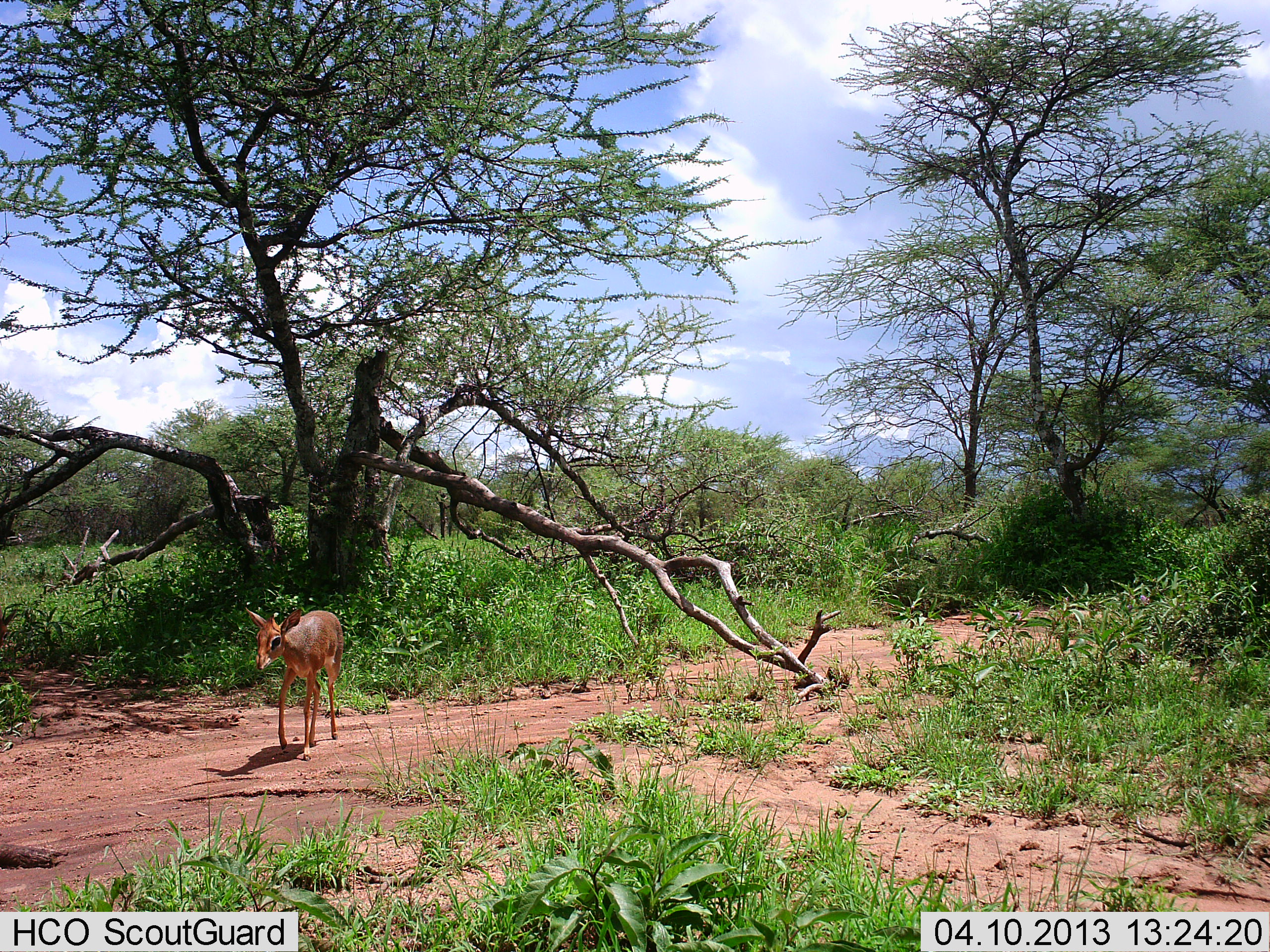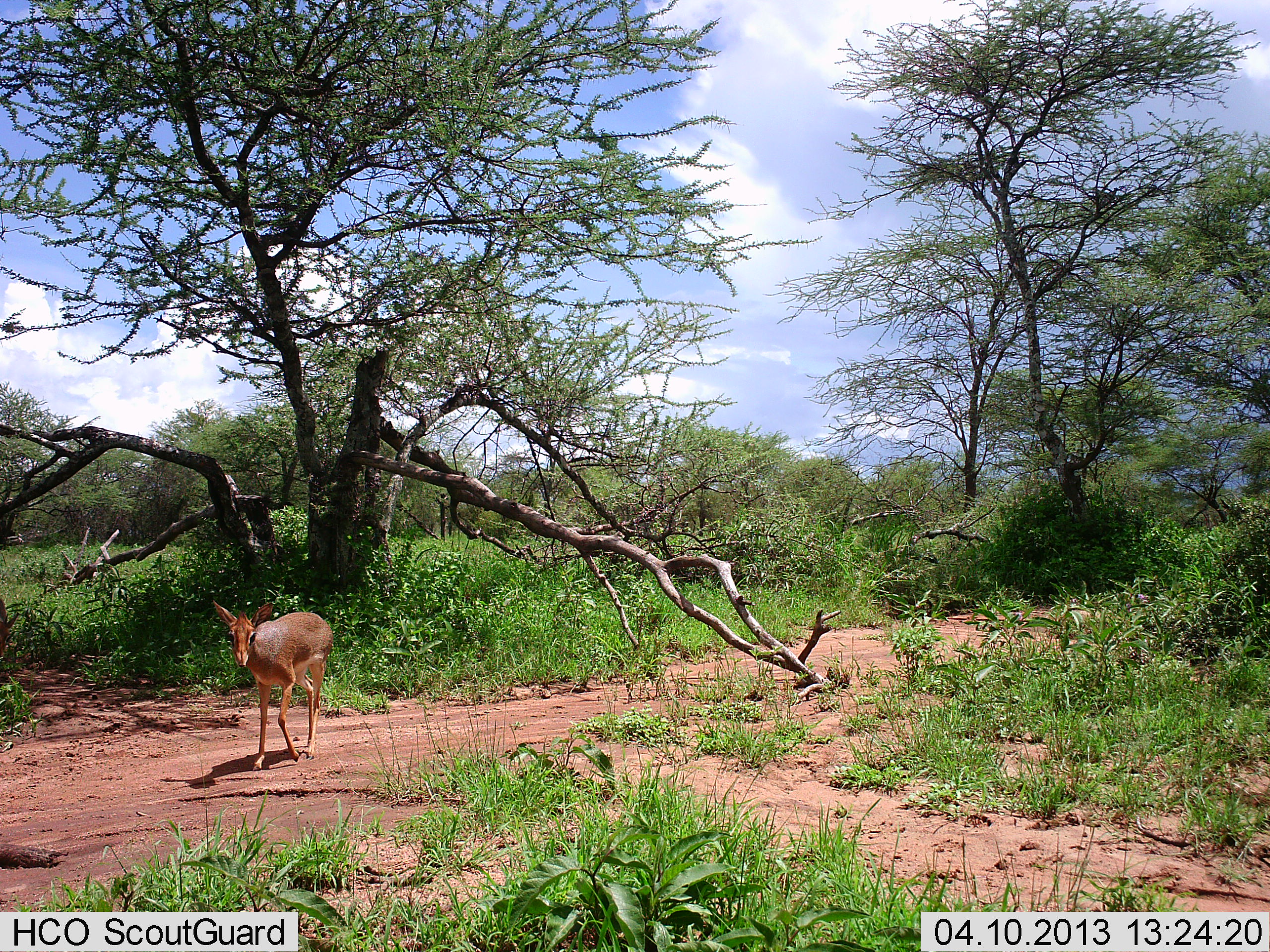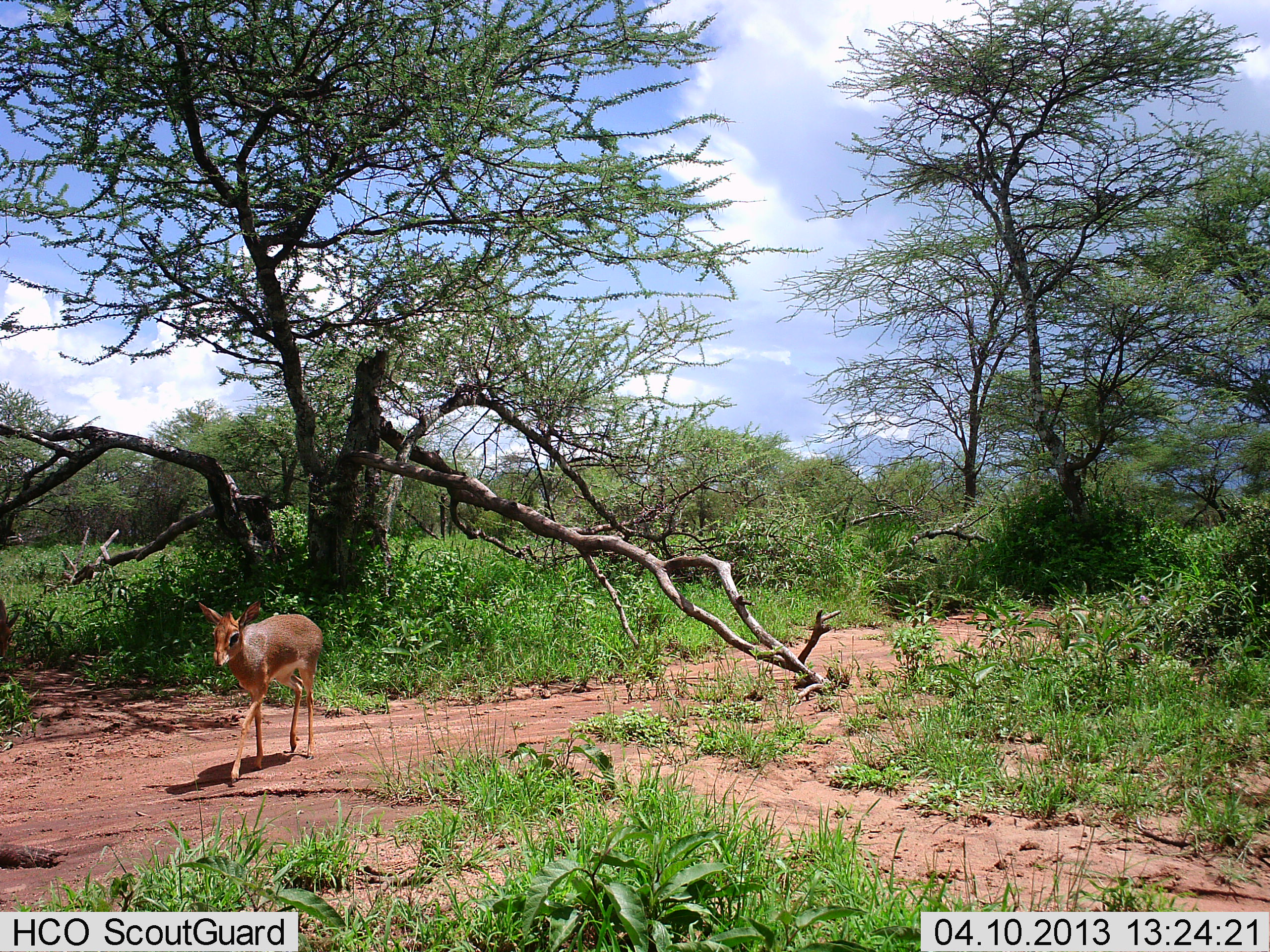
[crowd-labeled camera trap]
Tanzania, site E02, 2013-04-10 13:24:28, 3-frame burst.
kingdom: Animalia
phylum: Chordata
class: Mammalia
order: Artiodactyla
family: Bovidae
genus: Madoqua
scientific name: Madoqua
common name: dikdik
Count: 1.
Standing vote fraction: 14%.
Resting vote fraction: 0%.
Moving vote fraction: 90%.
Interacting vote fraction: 0%.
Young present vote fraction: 0%.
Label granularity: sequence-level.